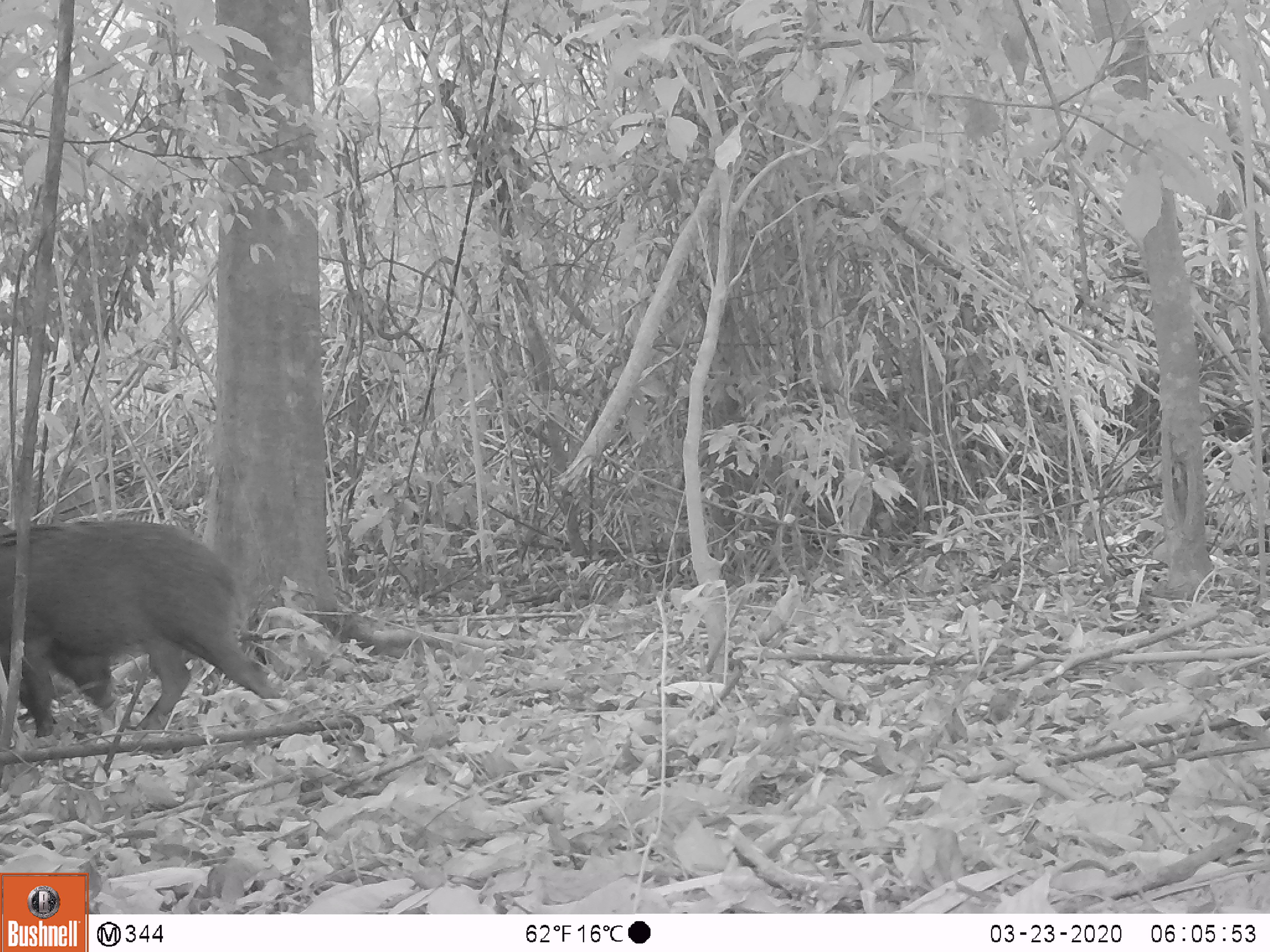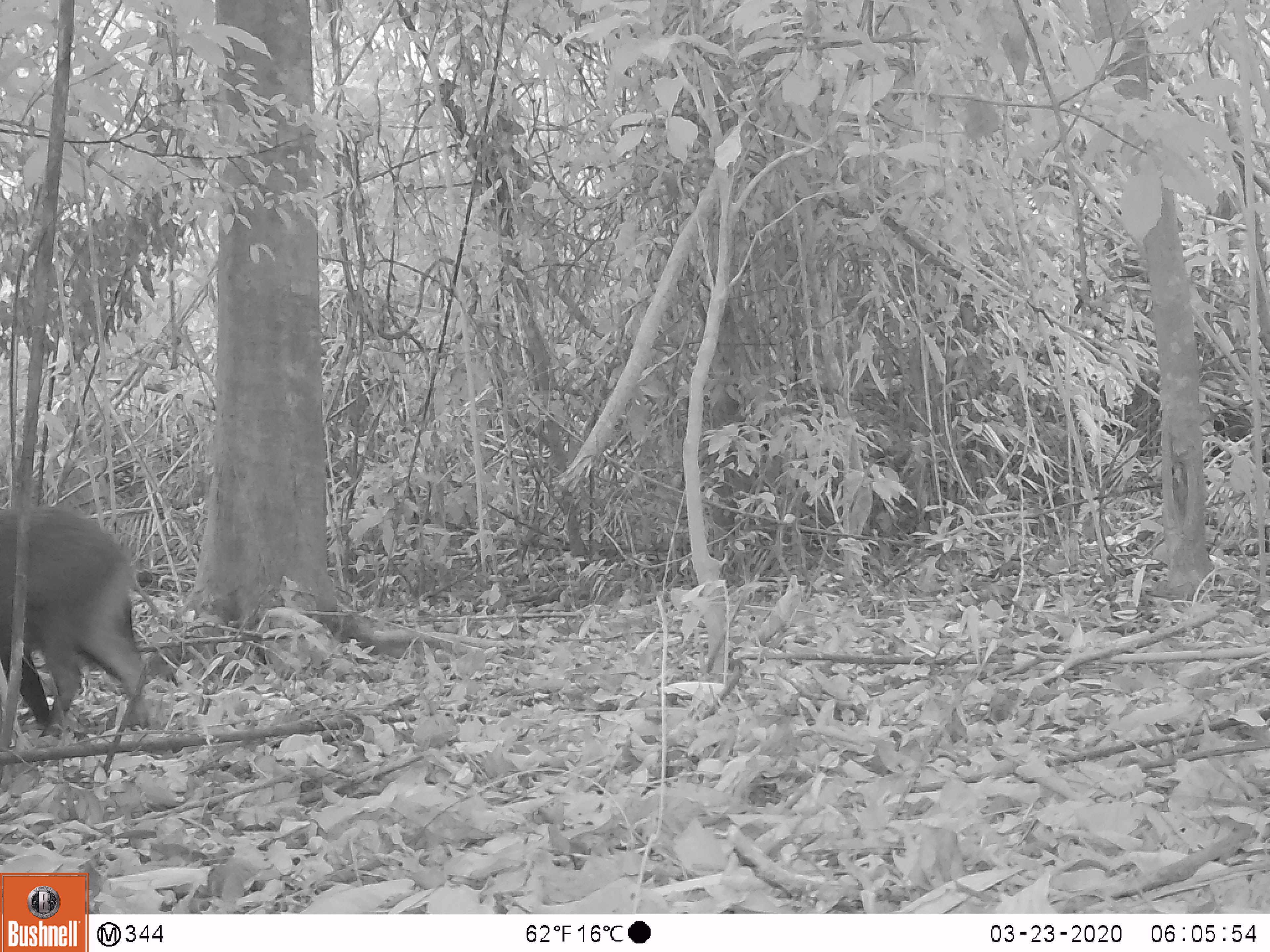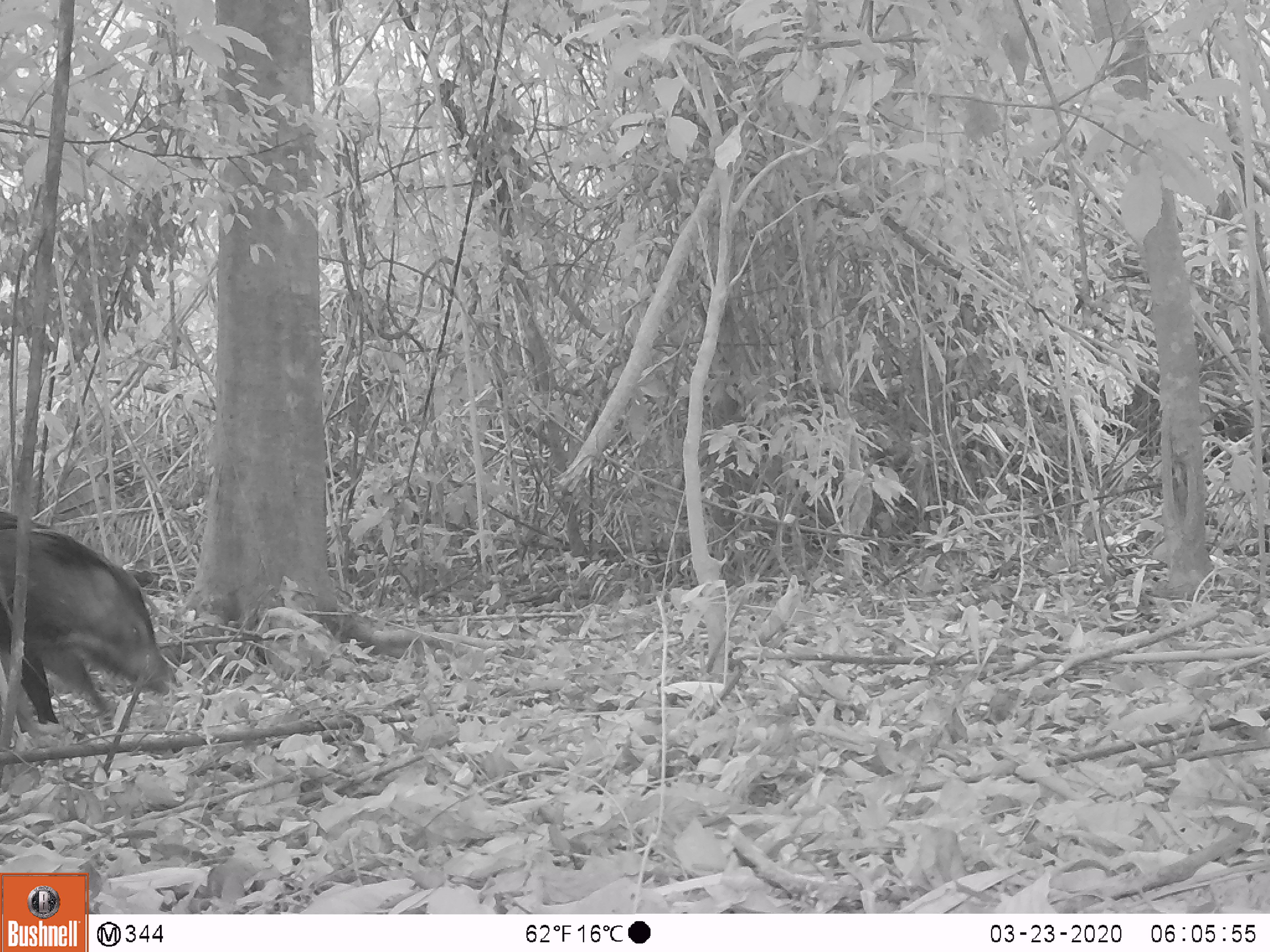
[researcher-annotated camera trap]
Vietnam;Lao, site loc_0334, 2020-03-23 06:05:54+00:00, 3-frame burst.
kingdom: Animalia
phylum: Chordata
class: Mammalia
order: Artiodactyla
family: Suidae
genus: Sus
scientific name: Sus scrofa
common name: eurasian wild pig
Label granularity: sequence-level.